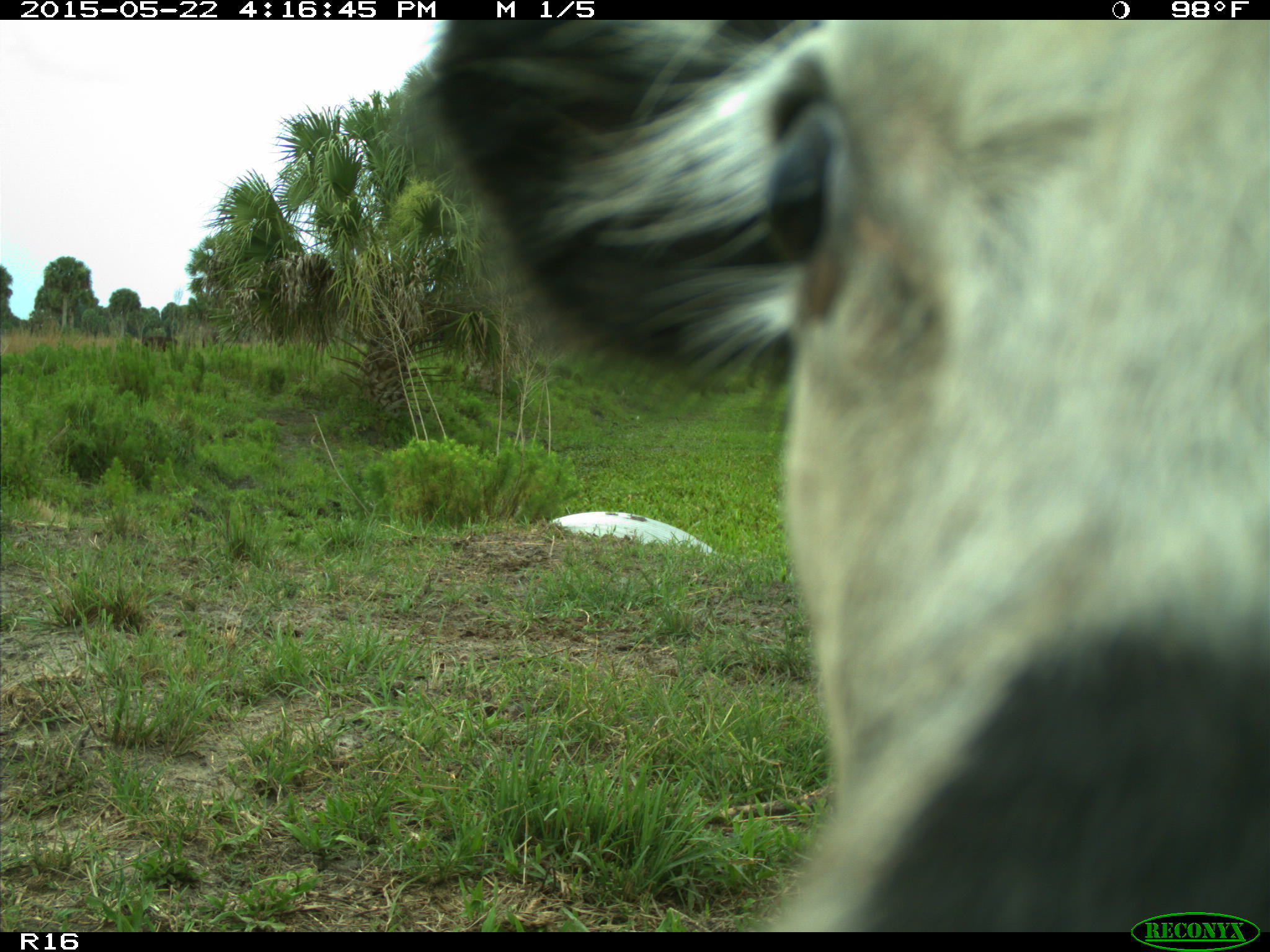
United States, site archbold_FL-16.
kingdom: Animalia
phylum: Chordata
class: Mammalia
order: Artiodactyla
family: Bovidae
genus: Bos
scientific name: Bos taurus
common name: domestic cow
Bos taurus (domestic cow).